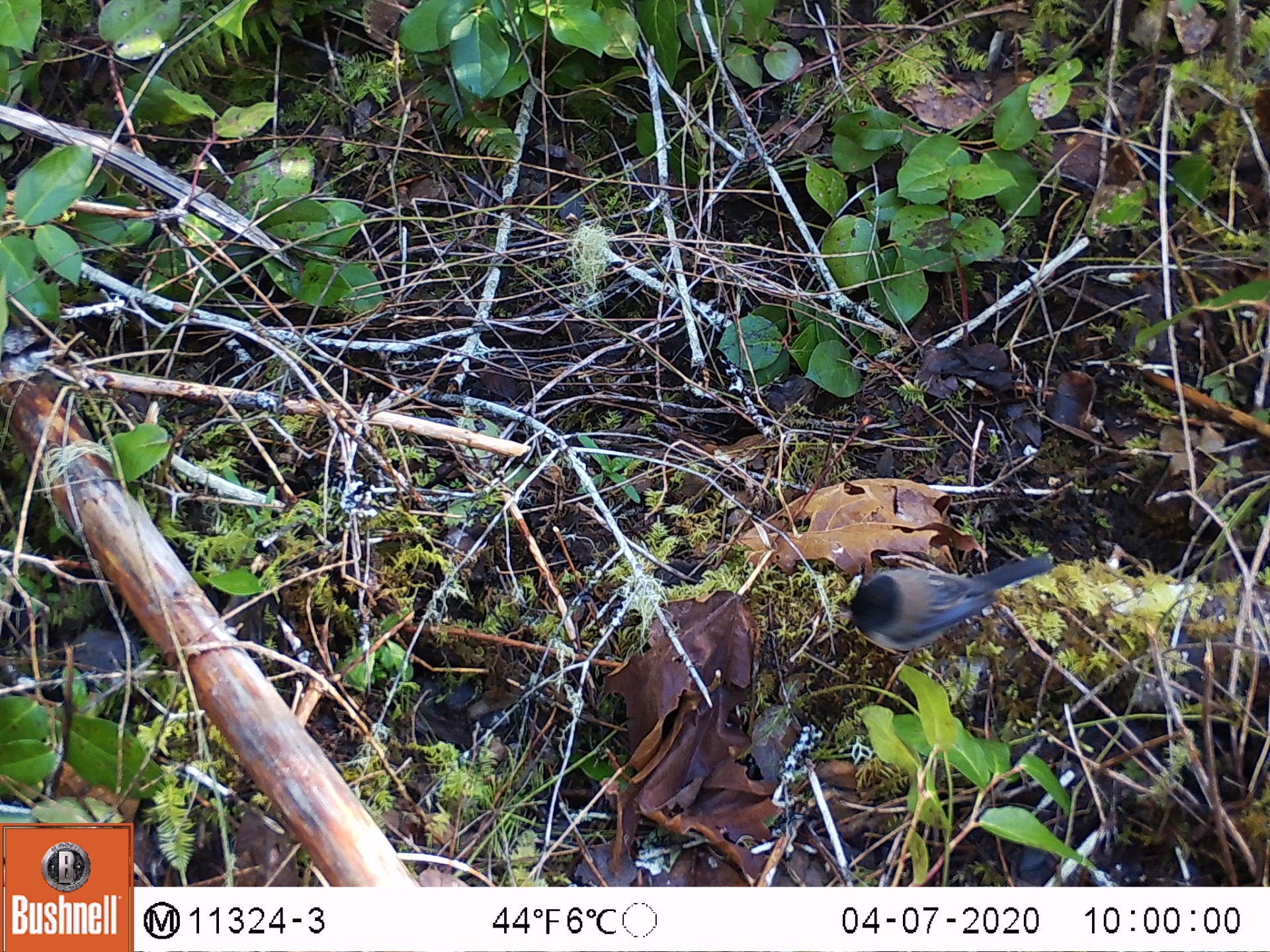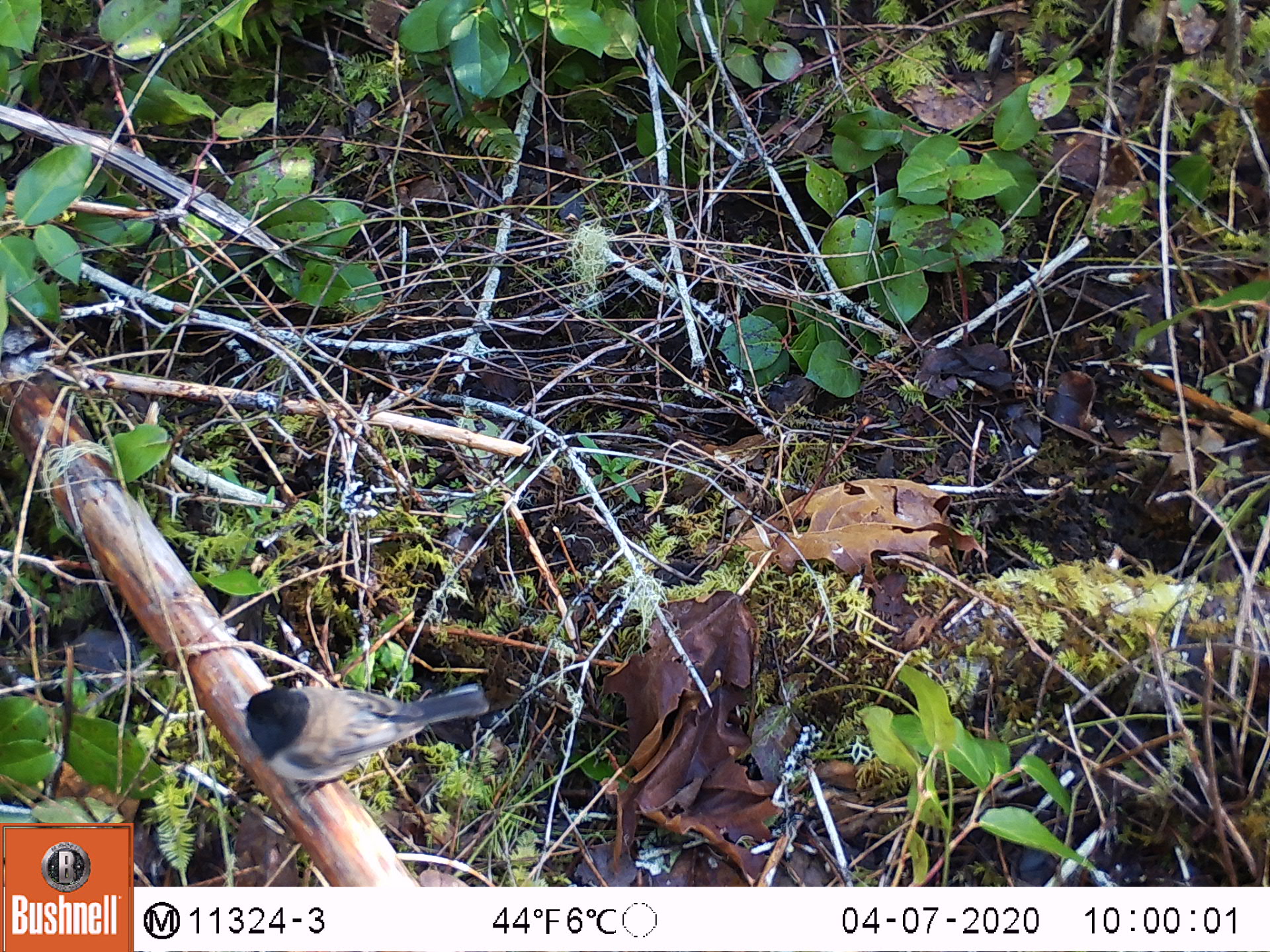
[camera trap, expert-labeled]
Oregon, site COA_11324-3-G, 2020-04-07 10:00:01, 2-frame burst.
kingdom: Animalia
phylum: Chordata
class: Aves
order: Passeriformes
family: Passerellidae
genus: Junco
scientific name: Junco hyemalis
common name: dark-eyed junco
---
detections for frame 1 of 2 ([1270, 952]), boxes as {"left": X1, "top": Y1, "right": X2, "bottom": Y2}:
dark-eyed junco: {"left": 838, "top": 547, "right": 1059, "bottom": 661}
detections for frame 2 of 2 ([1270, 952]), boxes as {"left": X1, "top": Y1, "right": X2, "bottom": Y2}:
dark-eyed junco: {"left": 231, "top": 667, "right": 496, "bottom": 797}